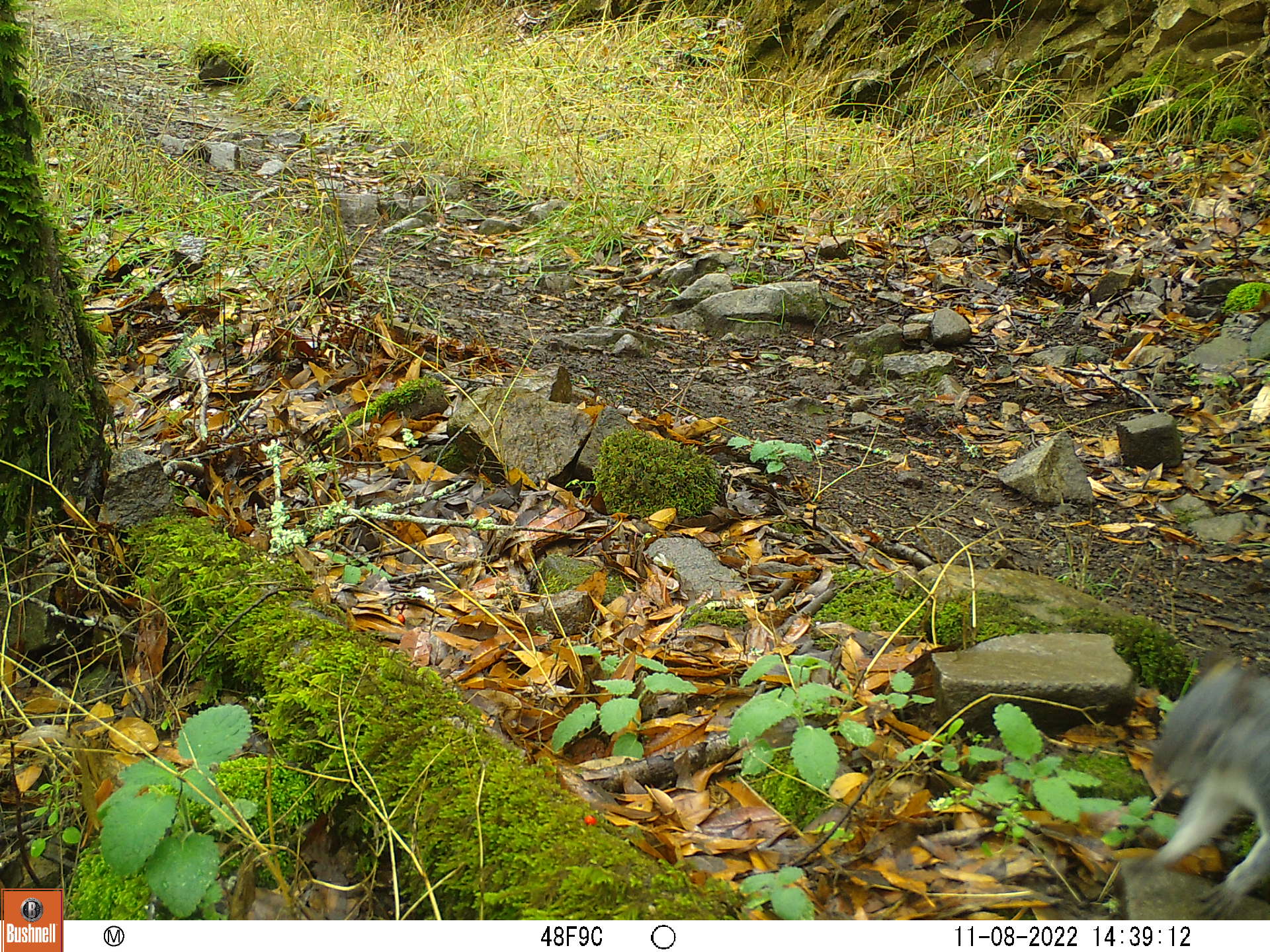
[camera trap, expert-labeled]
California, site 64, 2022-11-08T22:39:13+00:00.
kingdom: Animalia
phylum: Chordata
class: Mammalia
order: Rodentia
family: Sciuridae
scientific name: Sciuridae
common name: squirrel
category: unknown squirrel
Unknown squirrel (squirrel) (Sciuridae).